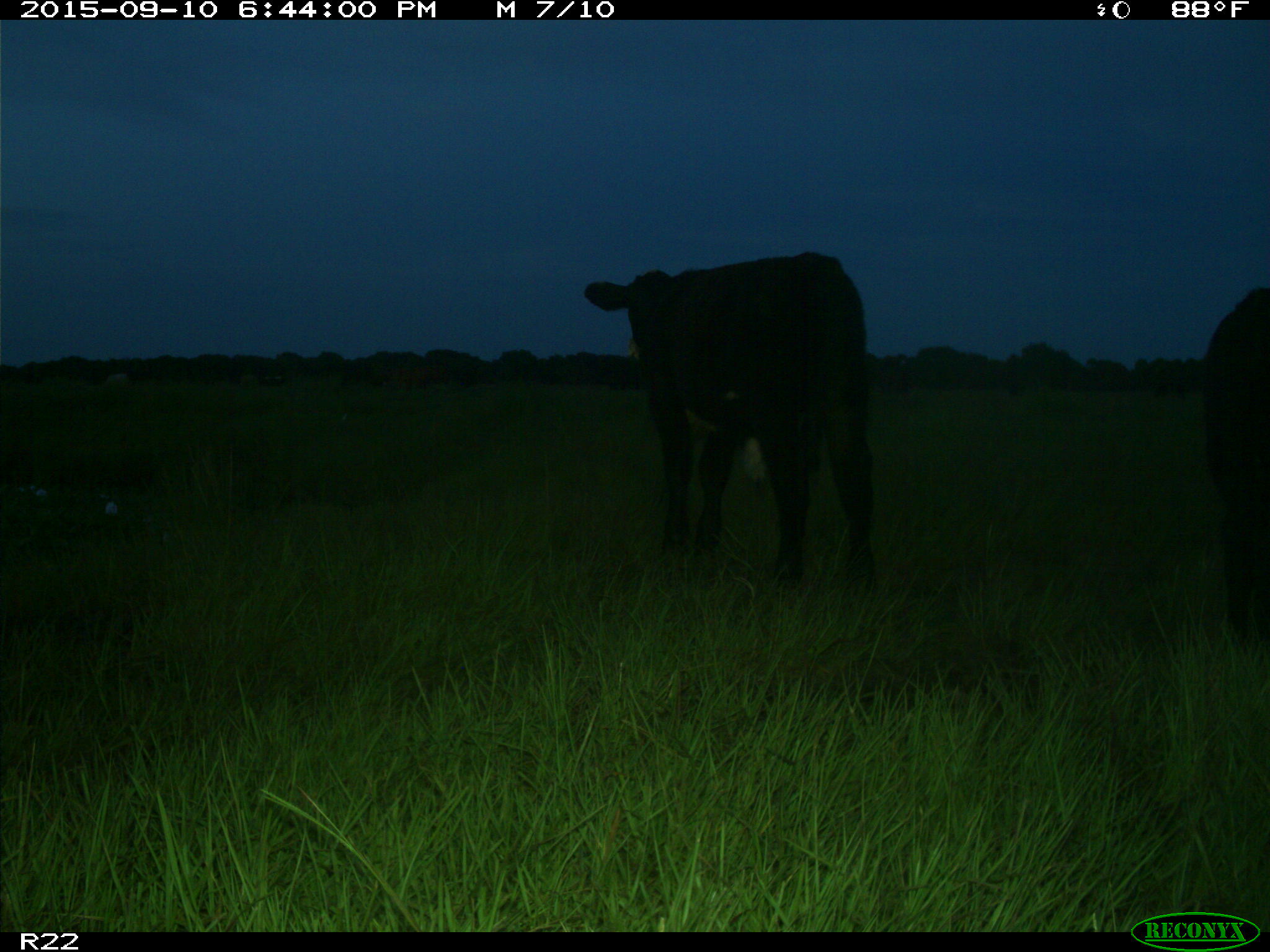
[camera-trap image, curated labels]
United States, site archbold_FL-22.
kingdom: Animalia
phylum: Chordata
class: Mammalia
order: Artiodactyla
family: Bovidae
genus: Bos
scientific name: Bos taurus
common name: domestic cow